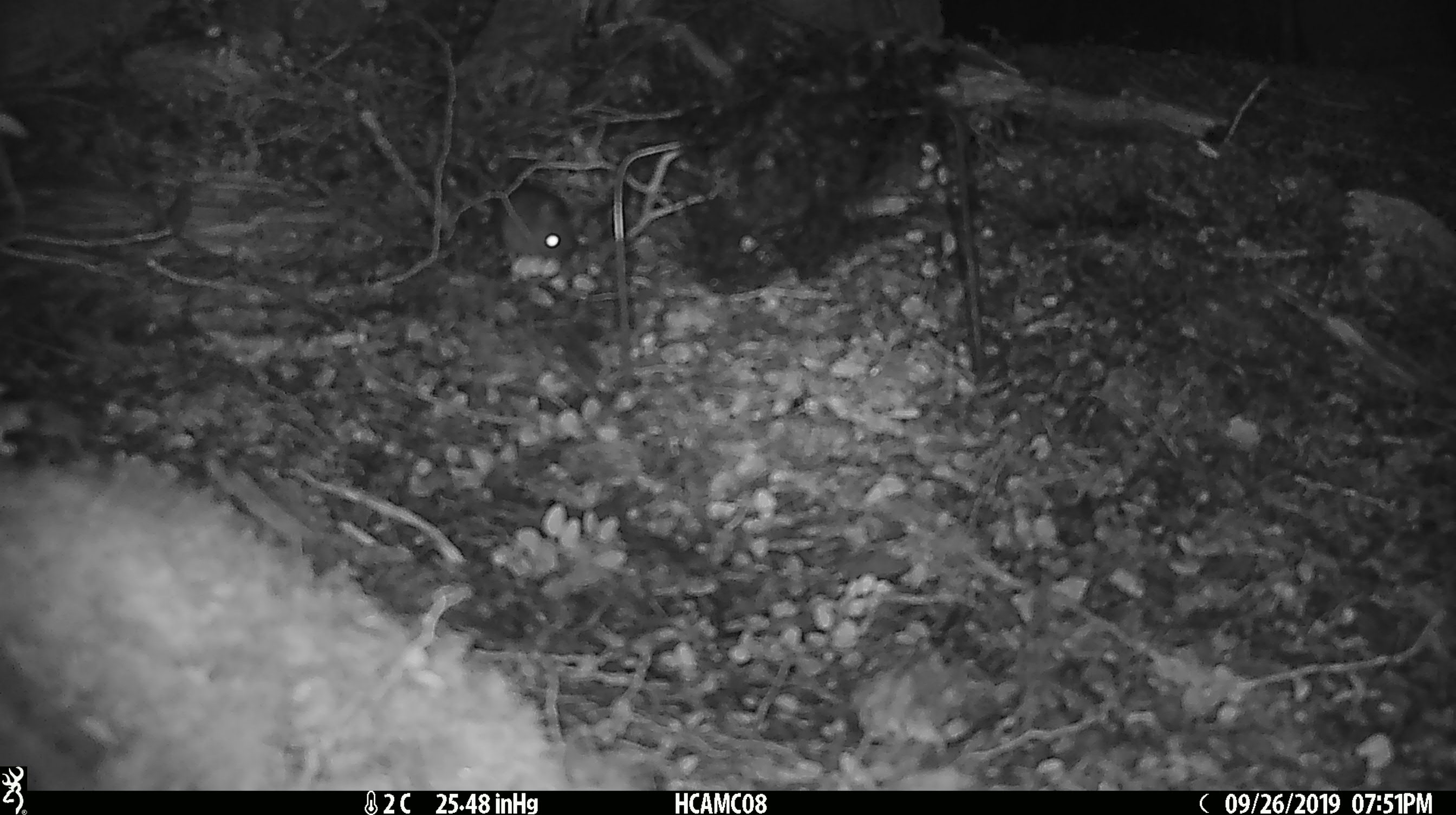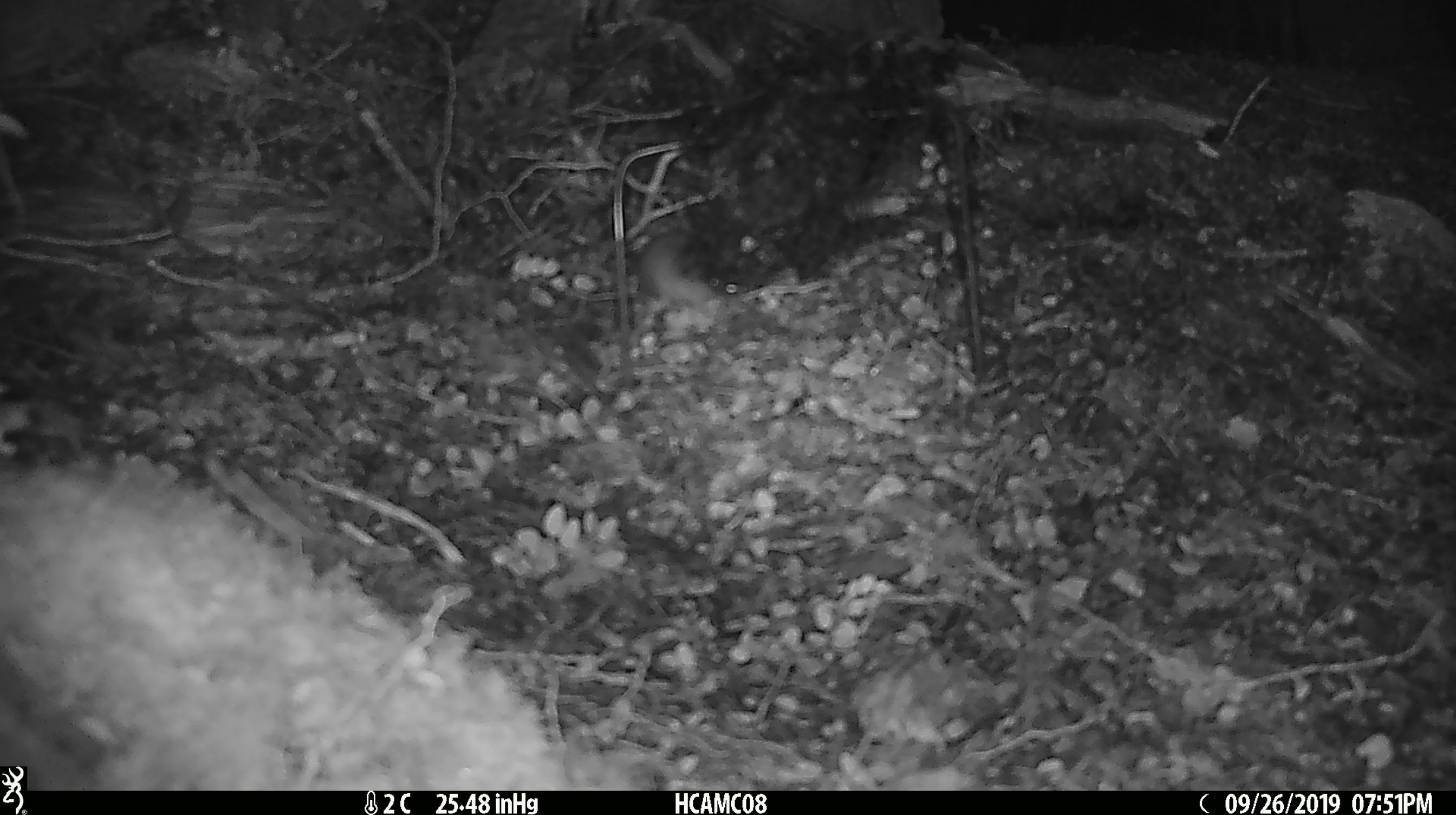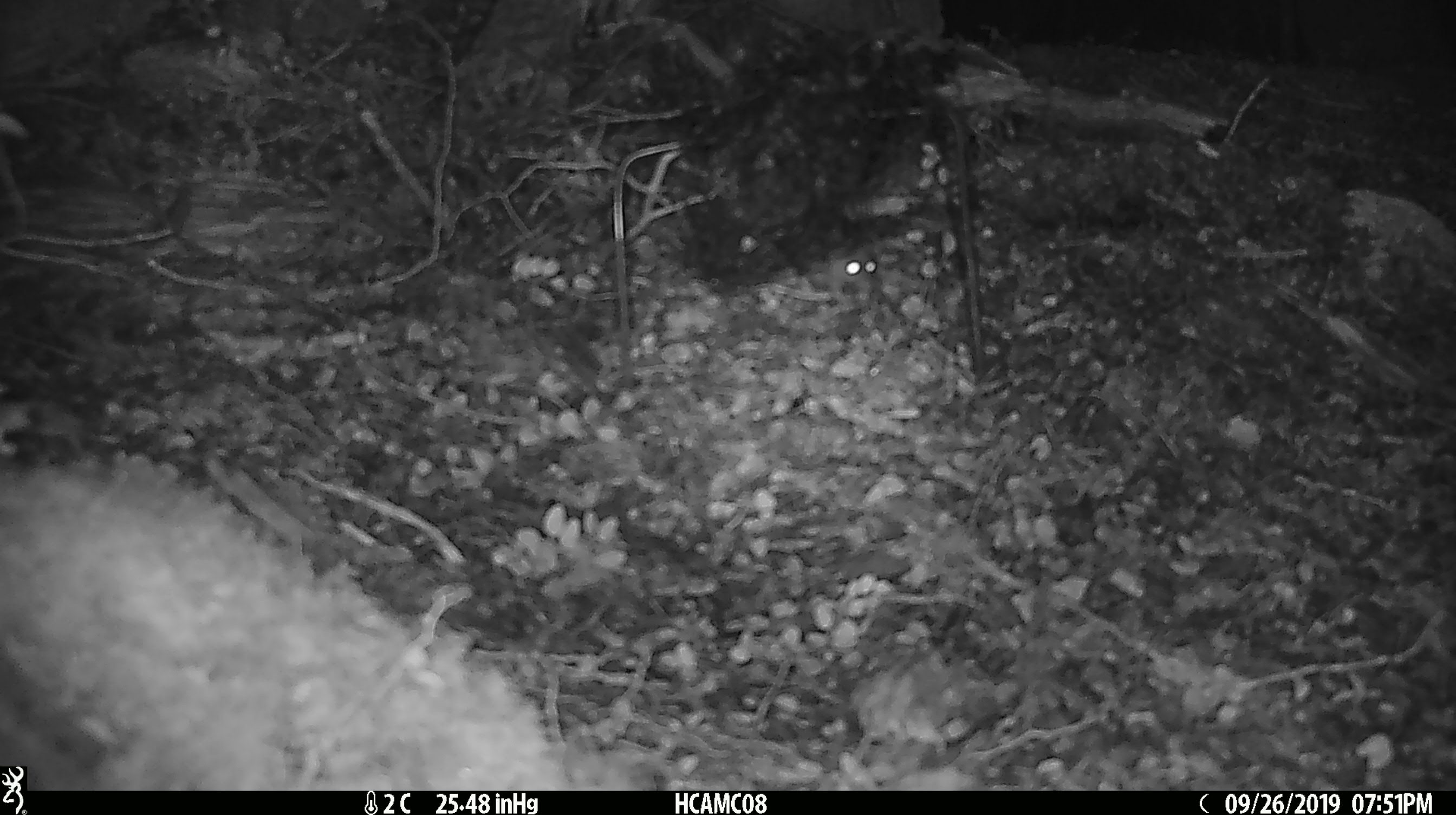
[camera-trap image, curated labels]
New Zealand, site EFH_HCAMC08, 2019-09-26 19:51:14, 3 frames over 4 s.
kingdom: Animalia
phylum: Chordata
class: Mammalia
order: Rodentia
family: Muridae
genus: Mus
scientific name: Mus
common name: mouse